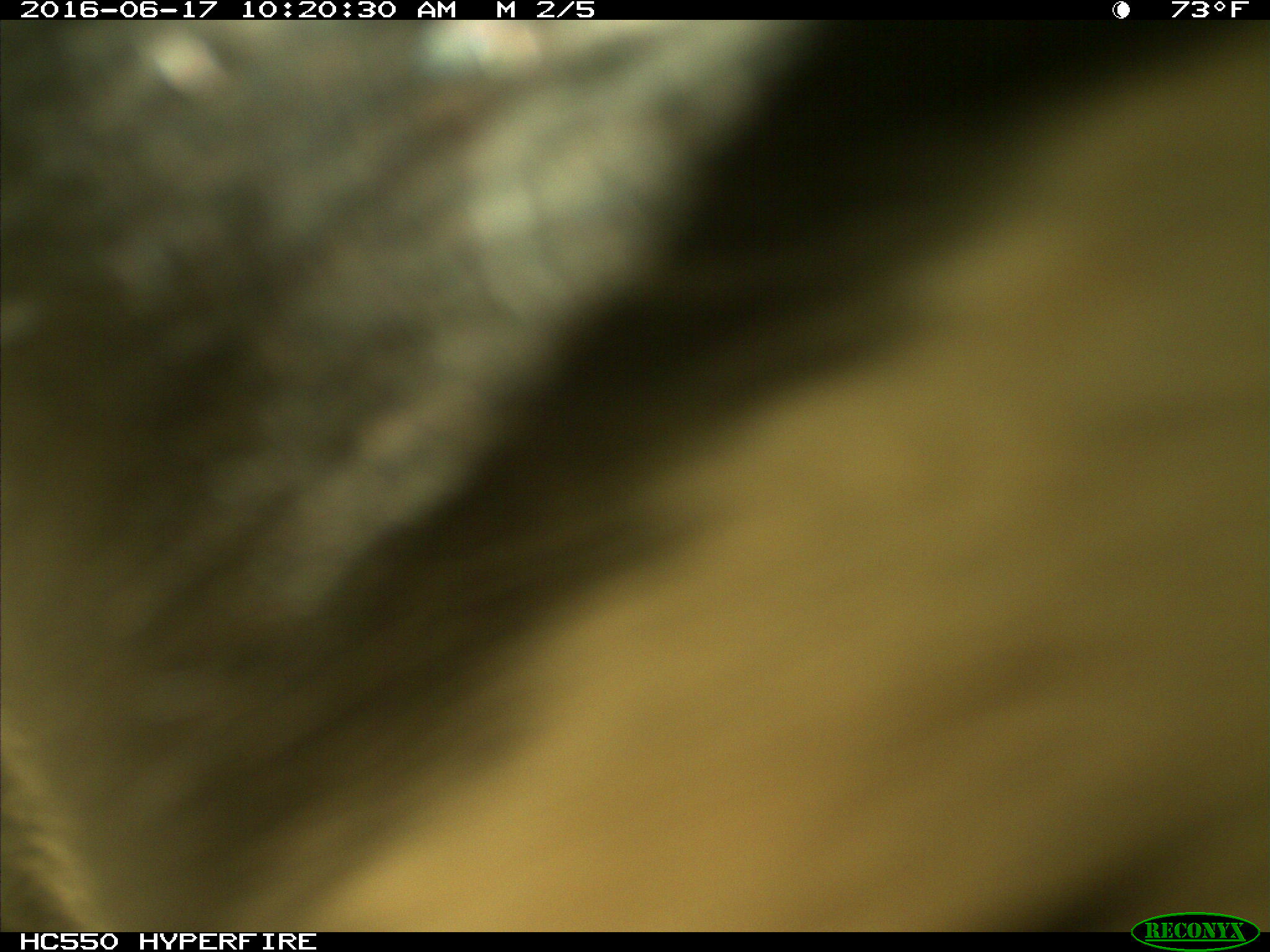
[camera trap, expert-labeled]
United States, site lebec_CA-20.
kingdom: Animalia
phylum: Chordata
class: Mammalia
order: Artiodactyla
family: Bovidae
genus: Bos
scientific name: Bos taurus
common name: domestic cow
Bos taurus (domestic cow).